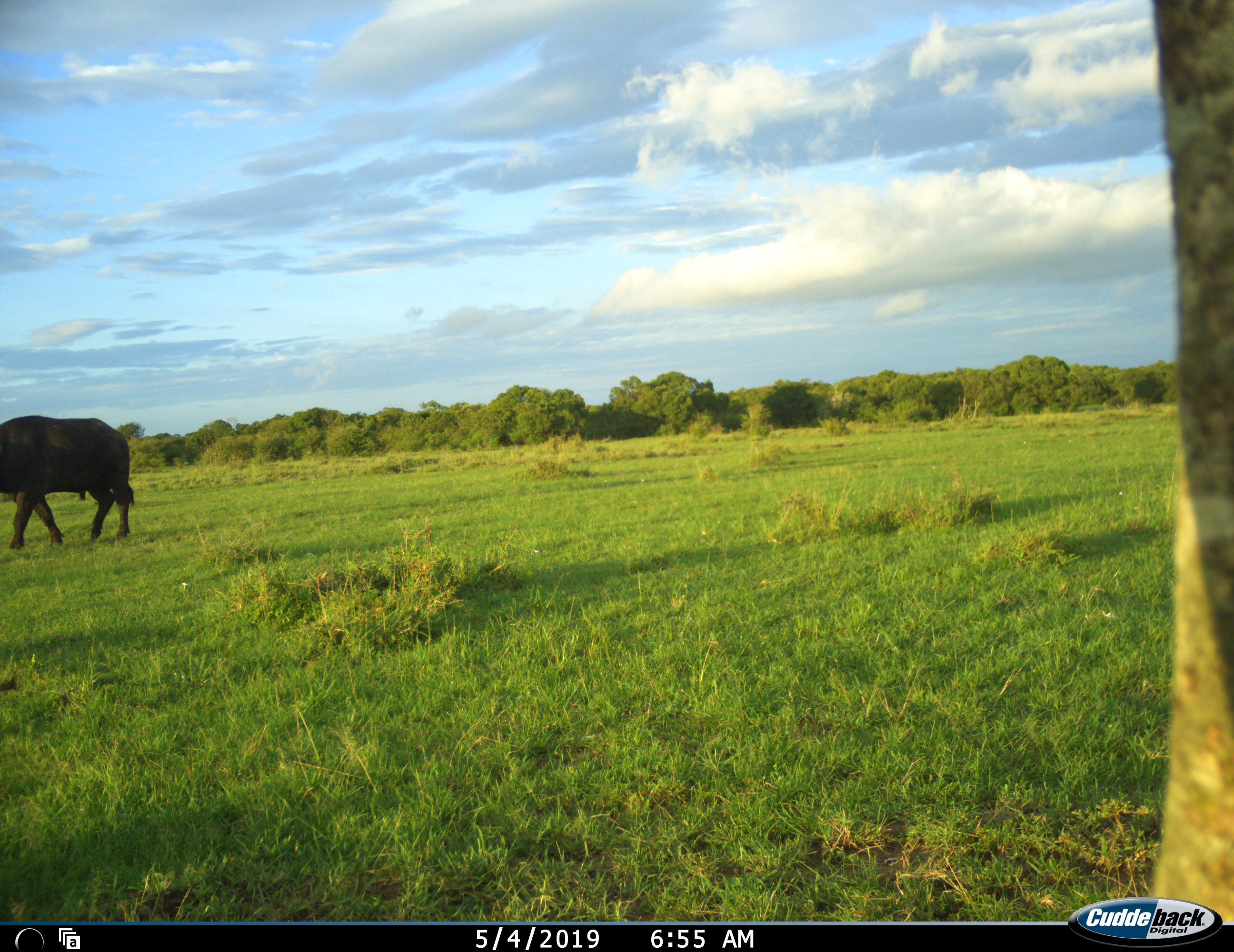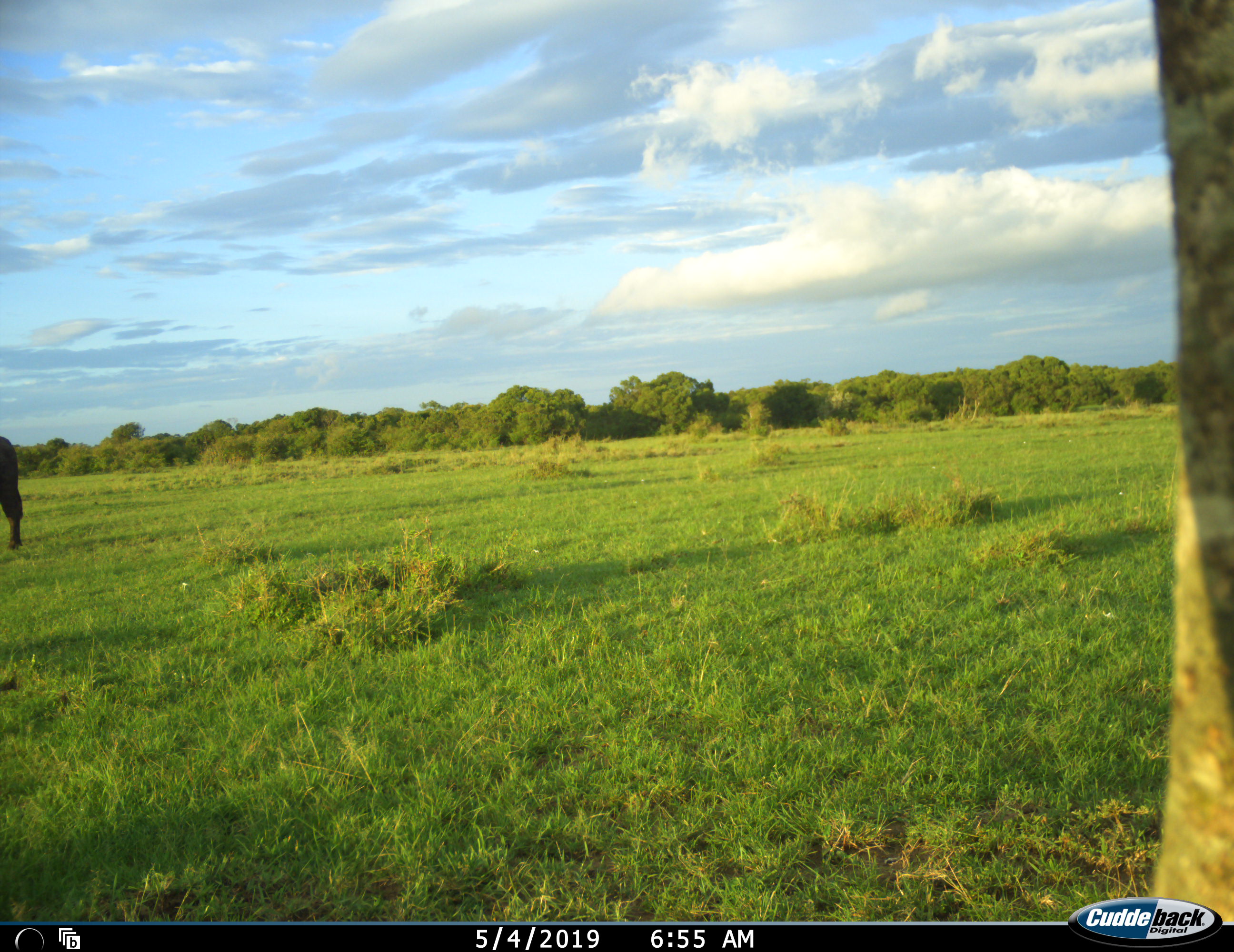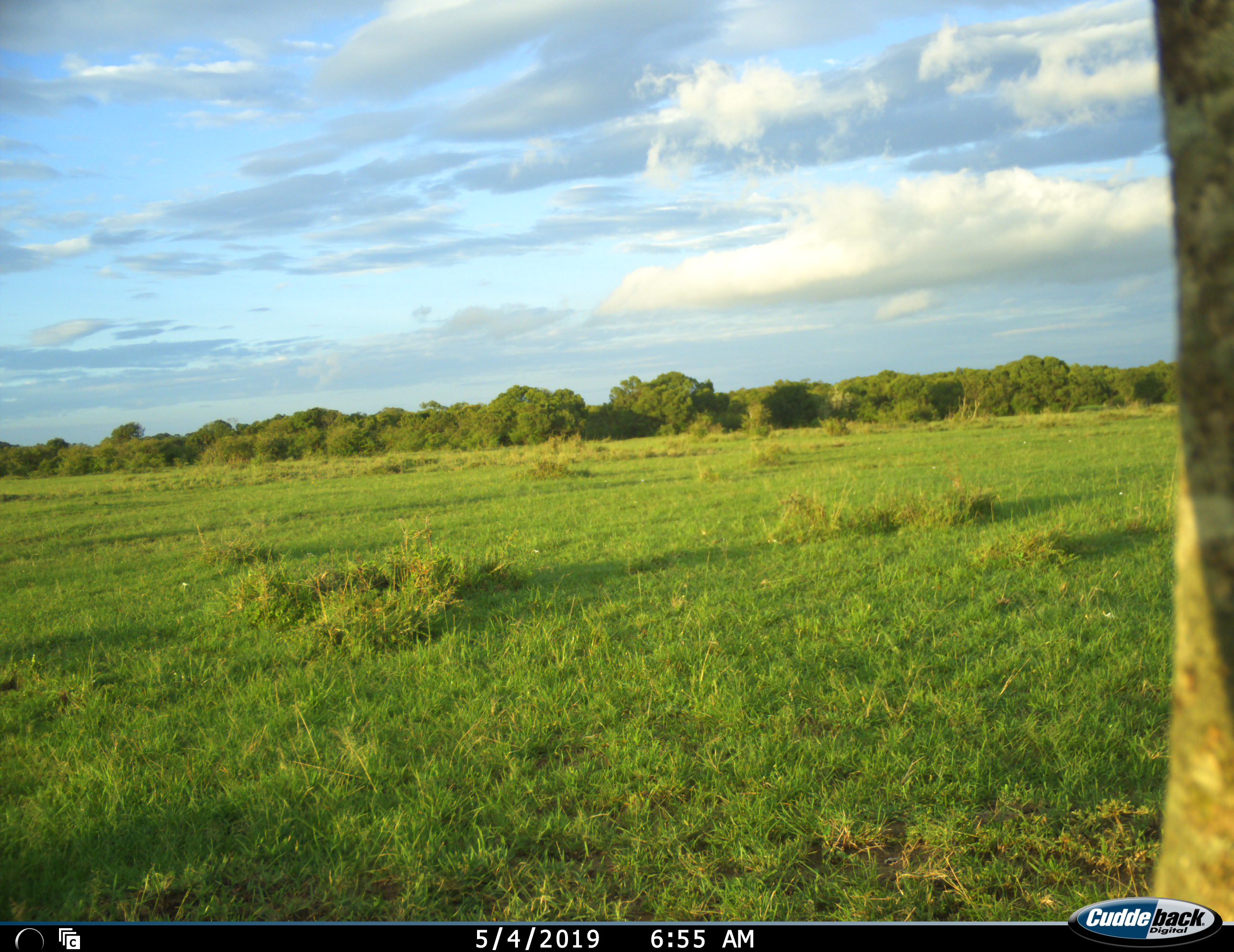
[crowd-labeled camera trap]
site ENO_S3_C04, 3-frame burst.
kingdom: Animalia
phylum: Chordata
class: Mammalia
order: Artiodactyla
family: Bovidae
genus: Syncerus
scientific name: Syncerus caffer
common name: african buffalo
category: buffalo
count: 1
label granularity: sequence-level